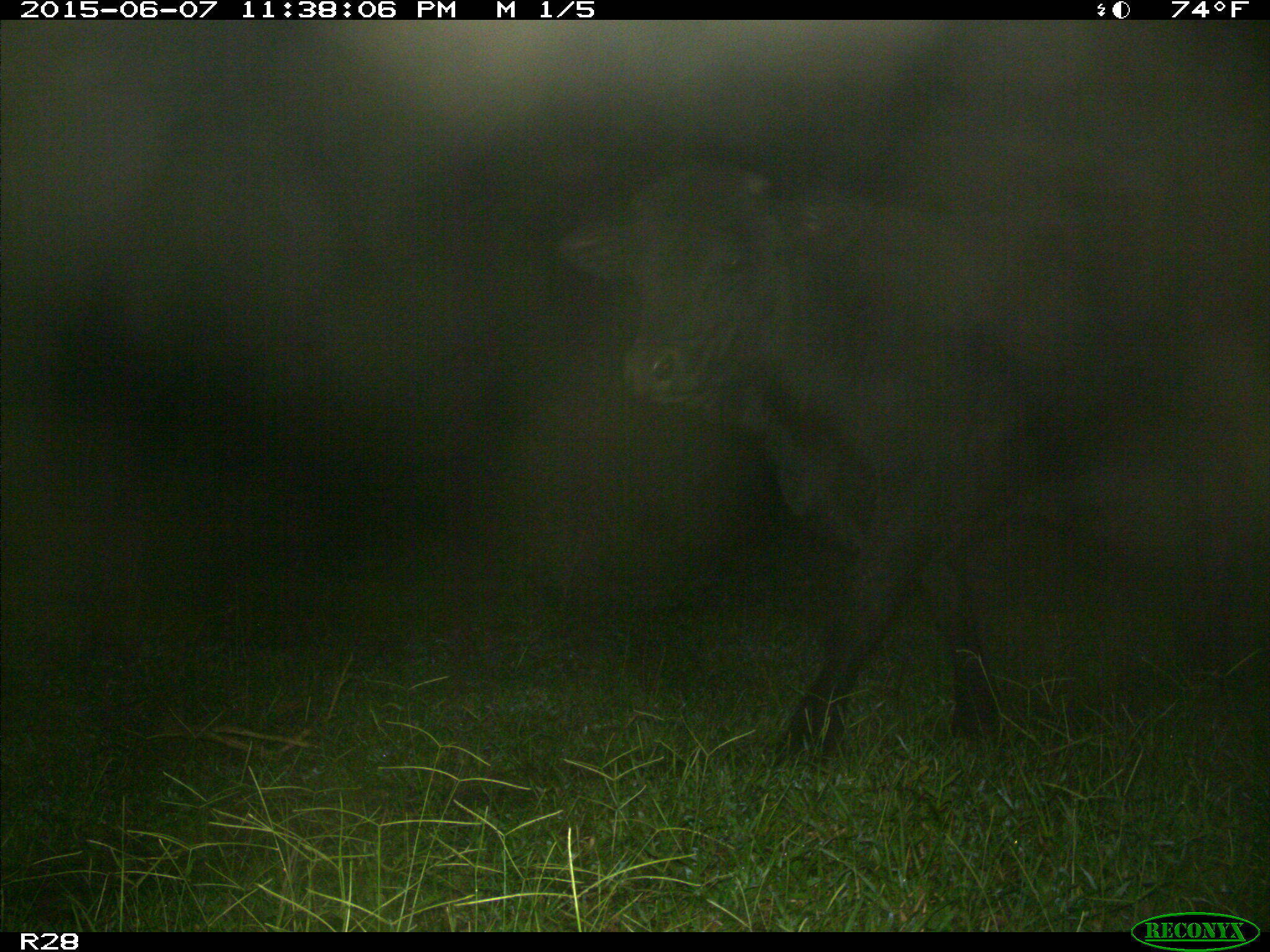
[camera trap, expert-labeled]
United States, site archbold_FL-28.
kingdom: Animalia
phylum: Chordata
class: Mammalia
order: Artiodactyla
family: Bovidae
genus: Bos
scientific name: Bos taurus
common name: domestic cow